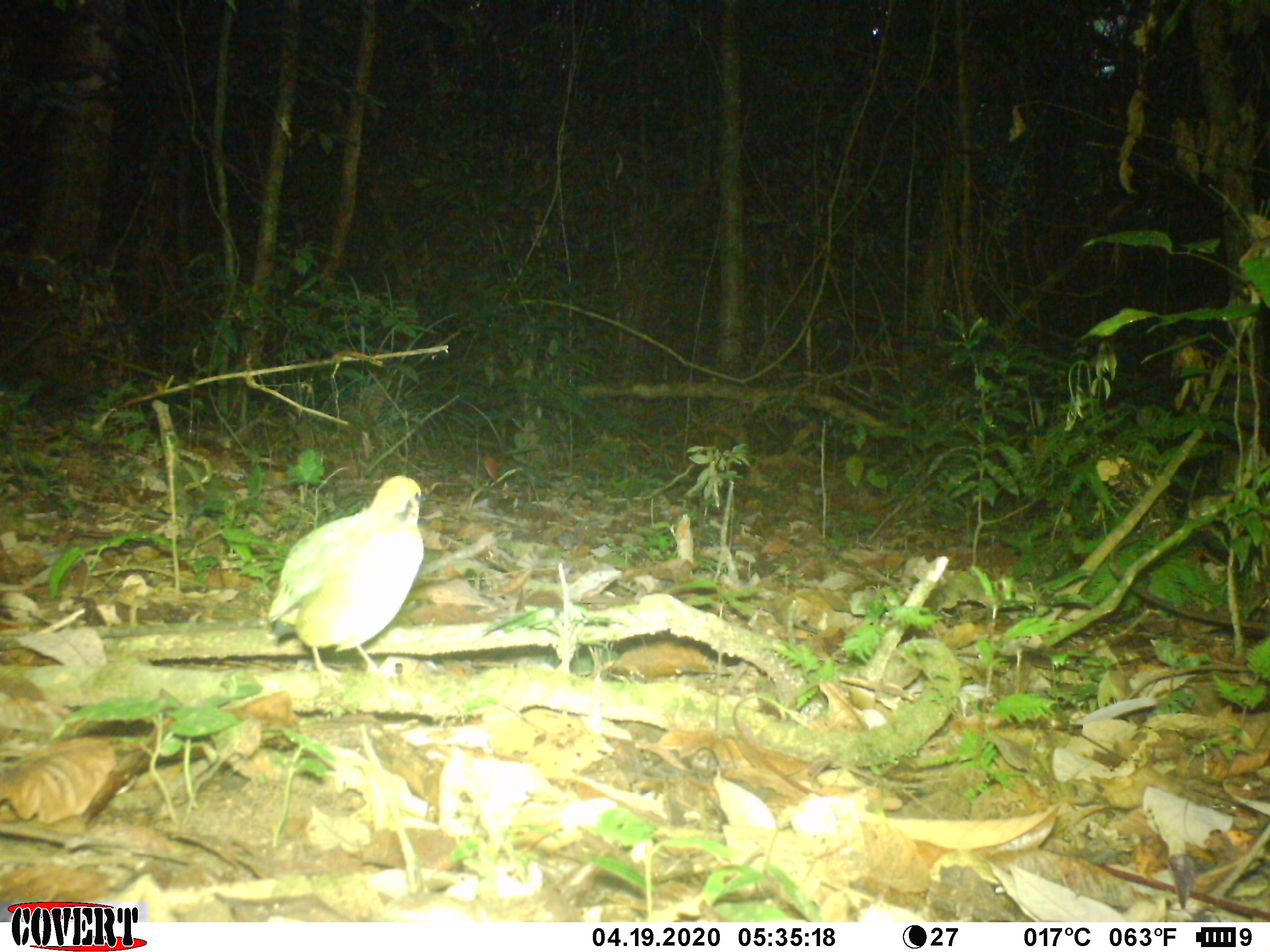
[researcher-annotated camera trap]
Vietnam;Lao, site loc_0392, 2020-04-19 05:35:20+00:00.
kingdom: Animalia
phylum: Chordata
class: Aves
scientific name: Aves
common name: bird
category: unidentified bird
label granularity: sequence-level